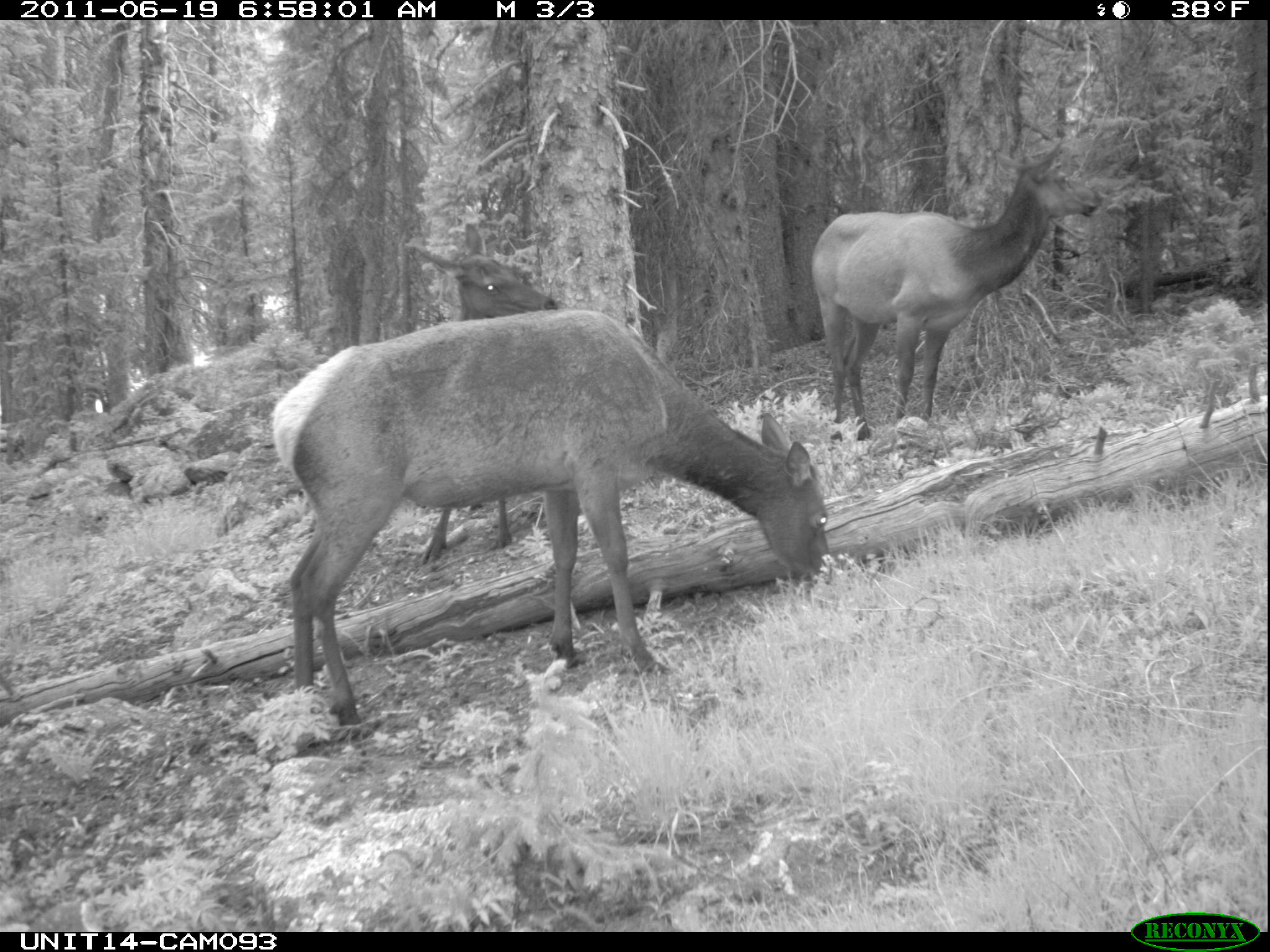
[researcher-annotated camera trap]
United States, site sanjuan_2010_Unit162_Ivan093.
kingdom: Animalia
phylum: Chordata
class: Mammalia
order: Artiodactyla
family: Cervidae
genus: Cervus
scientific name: Cervus elaphus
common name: red deer